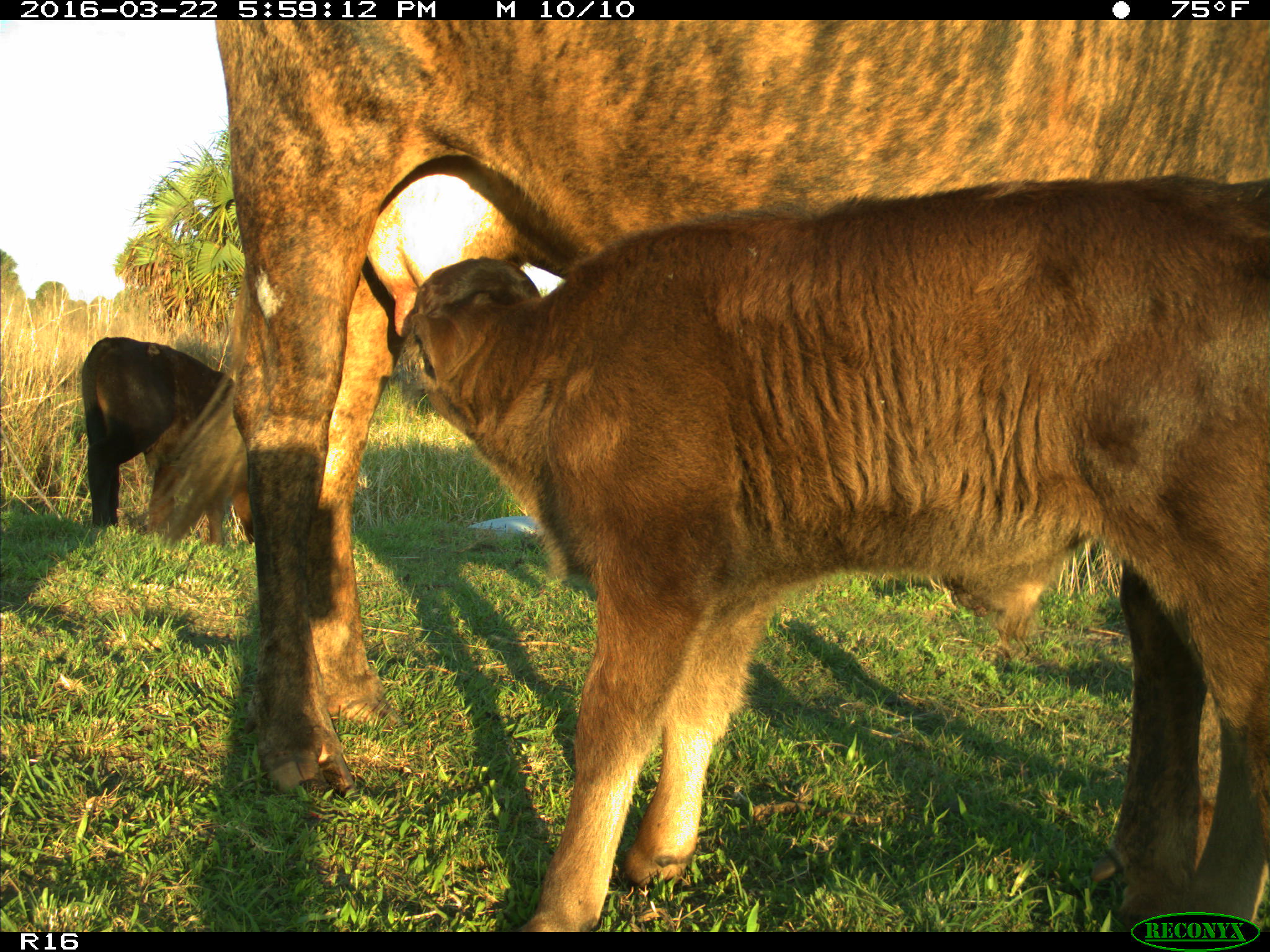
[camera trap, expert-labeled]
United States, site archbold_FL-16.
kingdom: Animalia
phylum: Chordata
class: Mammalia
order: Artiodactyla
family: Bovidae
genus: Bos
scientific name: Bos taurus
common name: domestic cow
Bos taurus (domestic cow).